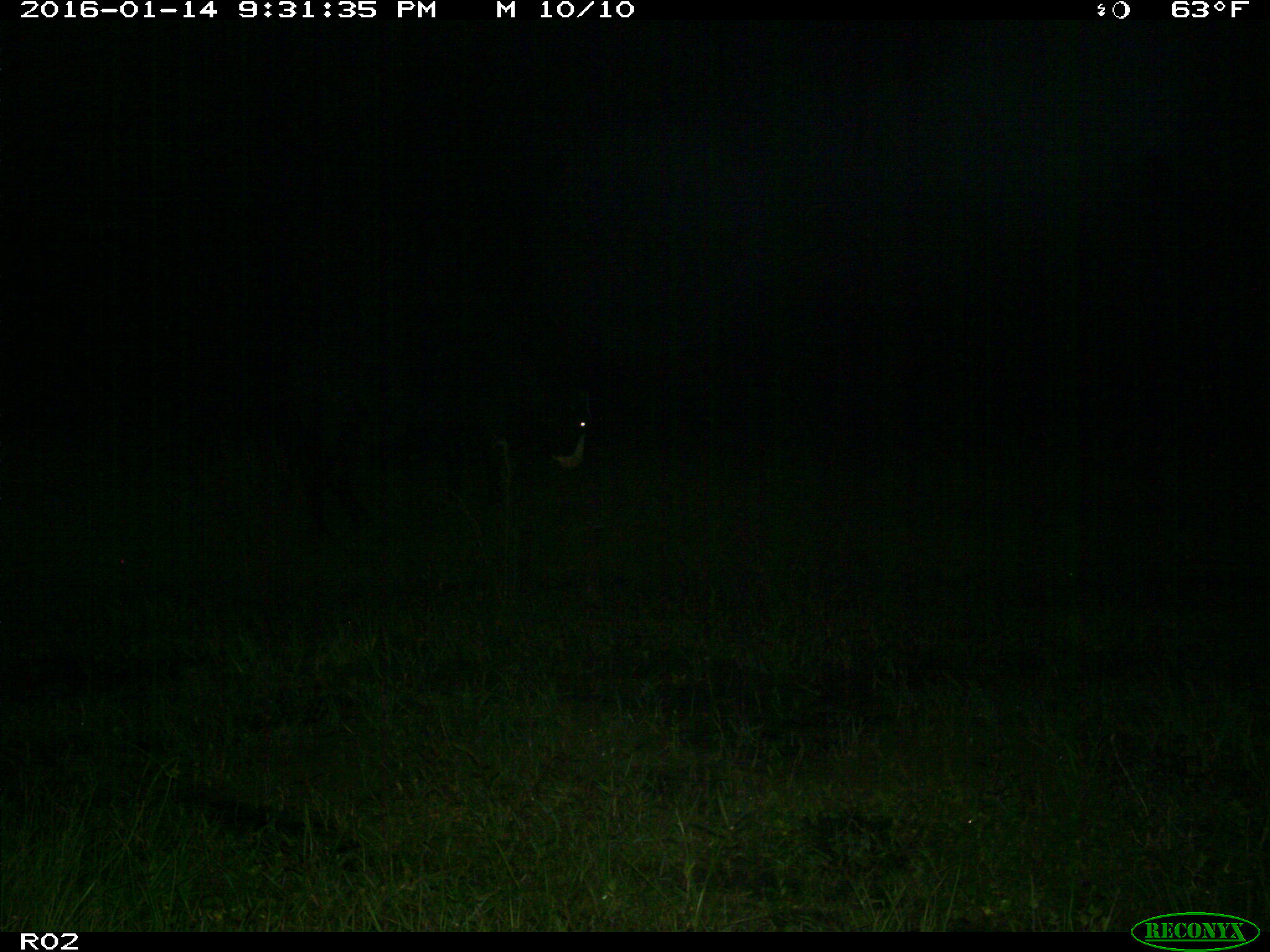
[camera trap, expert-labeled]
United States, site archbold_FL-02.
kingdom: Animalia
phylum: Chordata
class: Mammalia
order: Artiodactyla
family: Bovidae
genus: Bos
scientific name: Bos taurus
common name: domestic cow